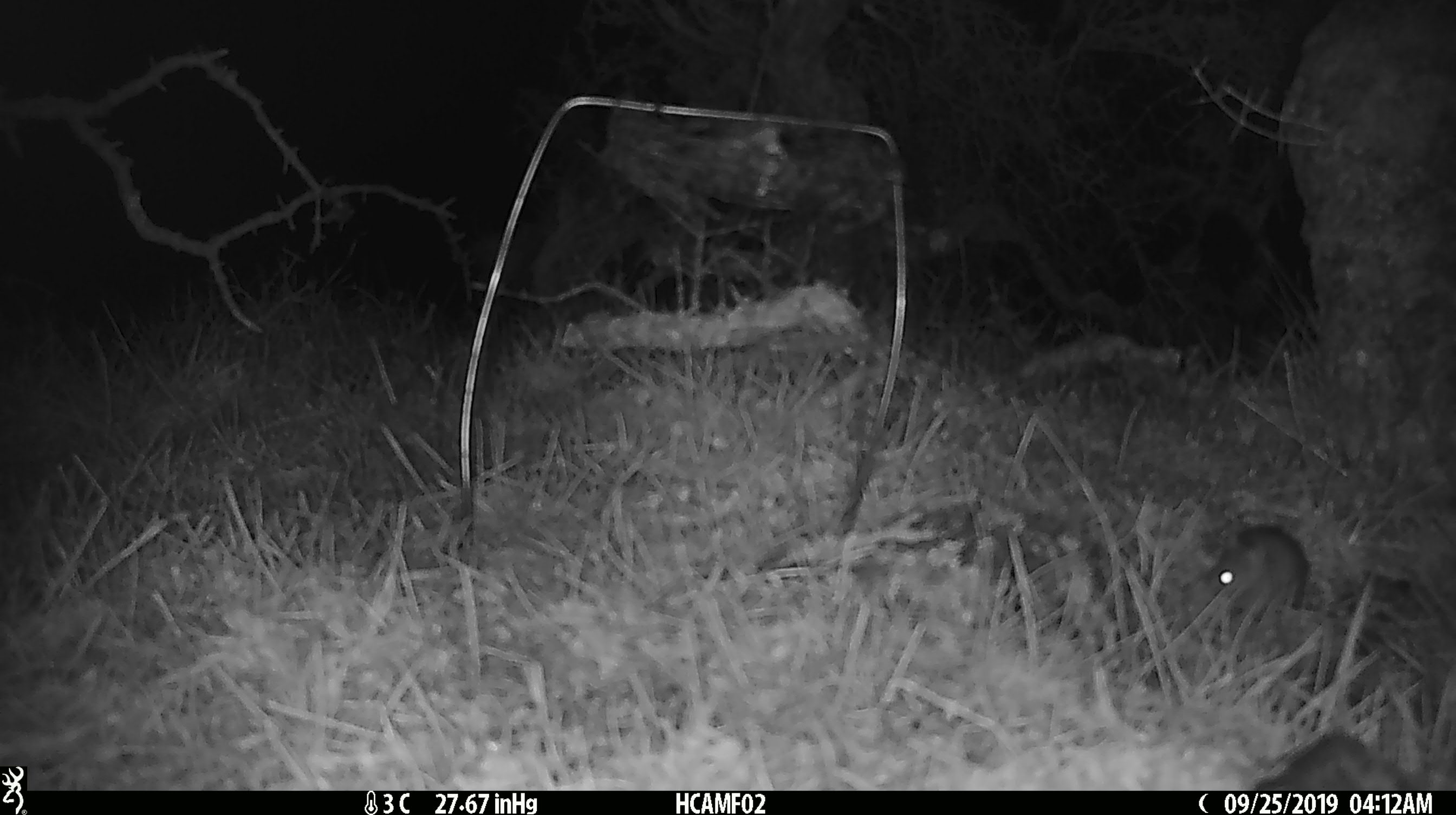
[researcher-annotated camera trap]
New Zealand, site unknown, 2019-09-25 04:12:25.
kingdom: Animalia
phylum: Chordata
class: Mammalia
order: Rodentia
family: Muridae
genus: Mus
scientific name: Mus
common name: mouse